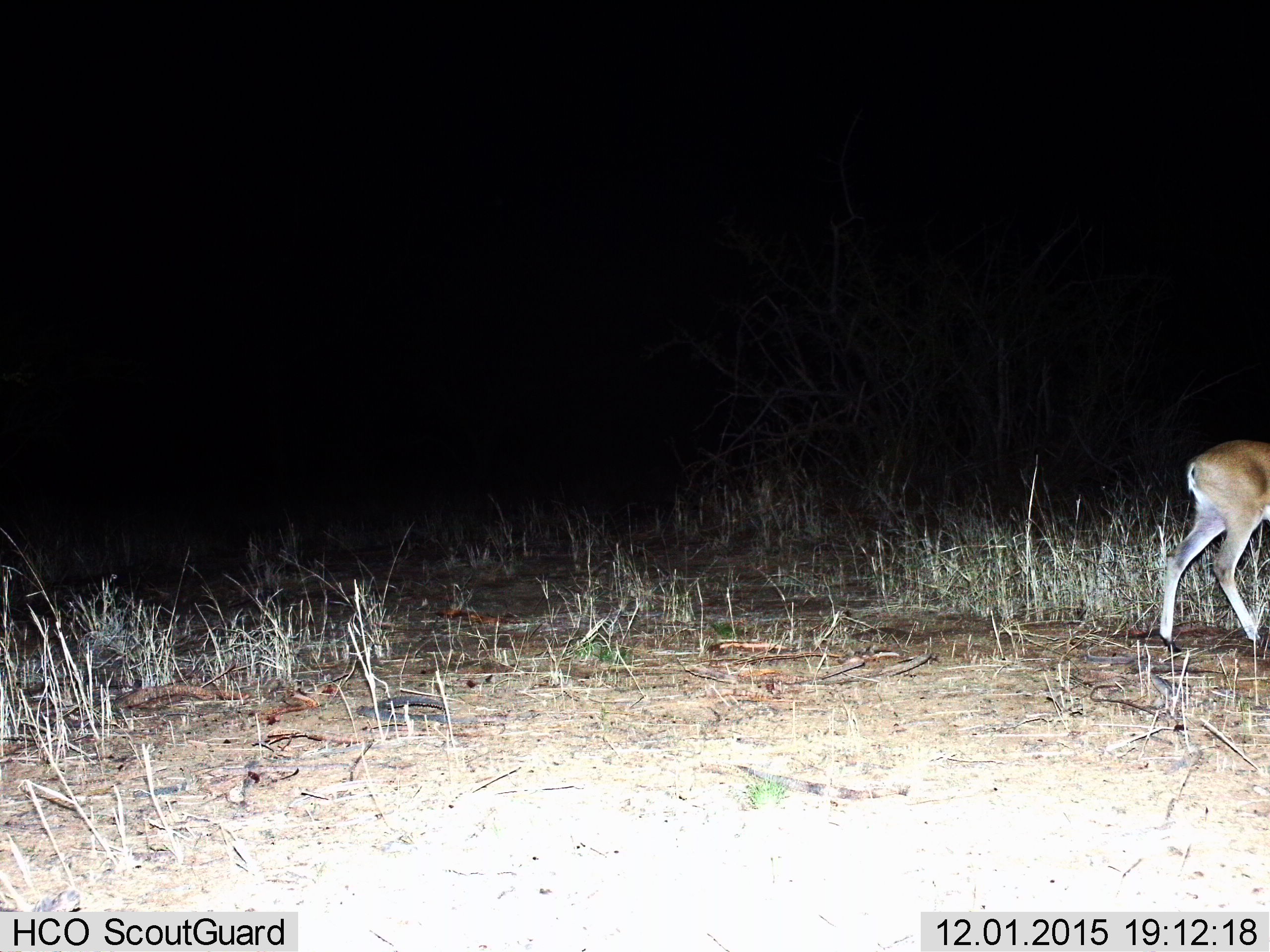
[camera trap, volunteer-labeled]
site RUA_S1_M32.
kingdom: Animalia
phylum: Chordata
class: Mammalia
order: Artiodactyla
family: Bovidae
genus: Sylvicapra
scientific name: Sylvicapra grimmia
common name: common duiker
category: duikercommongrey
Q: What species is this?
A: Duikercommongrey (common duiker) (Sylvicapra grimmia).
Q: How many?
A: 1.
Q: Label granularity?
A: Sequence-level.